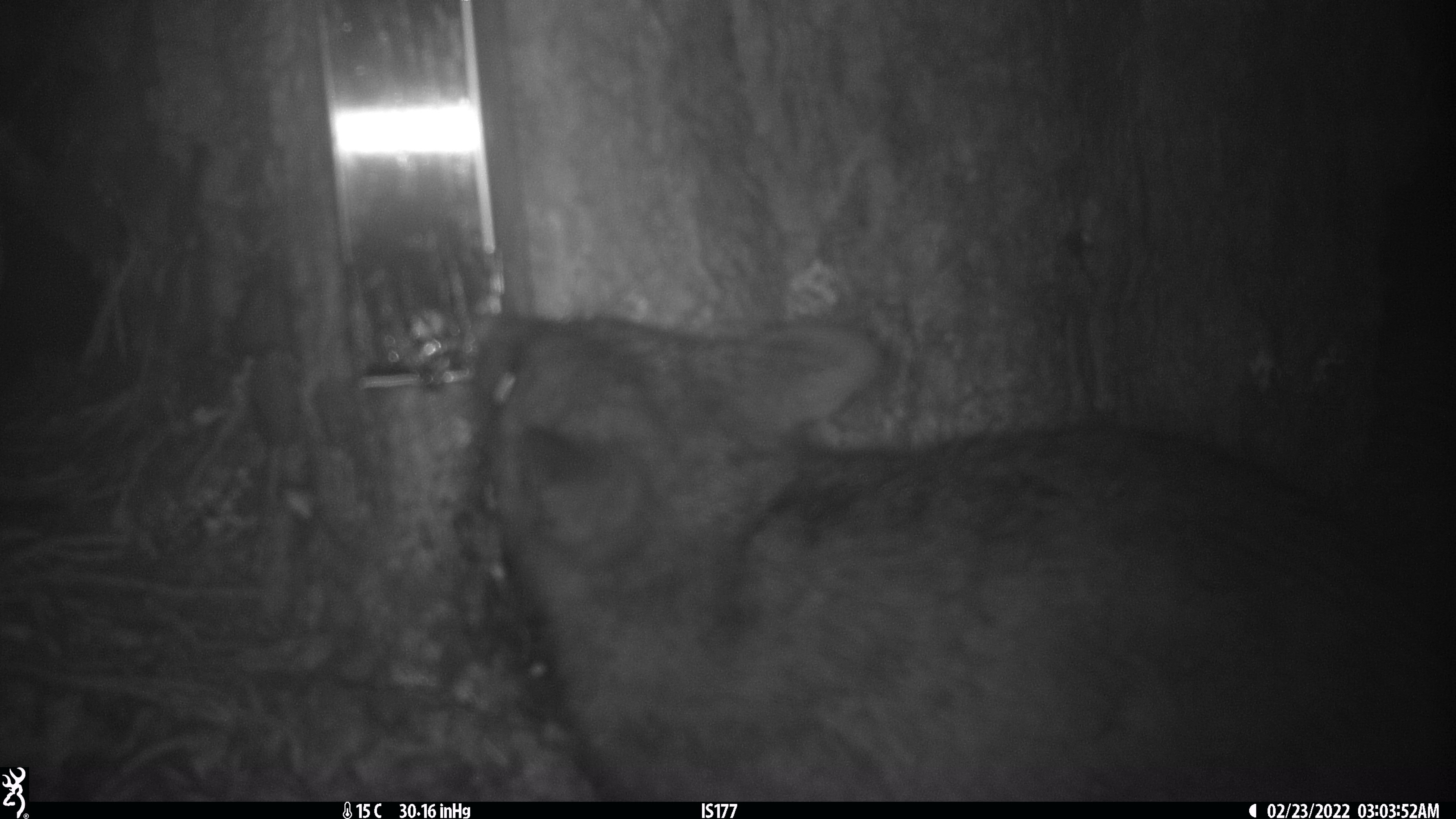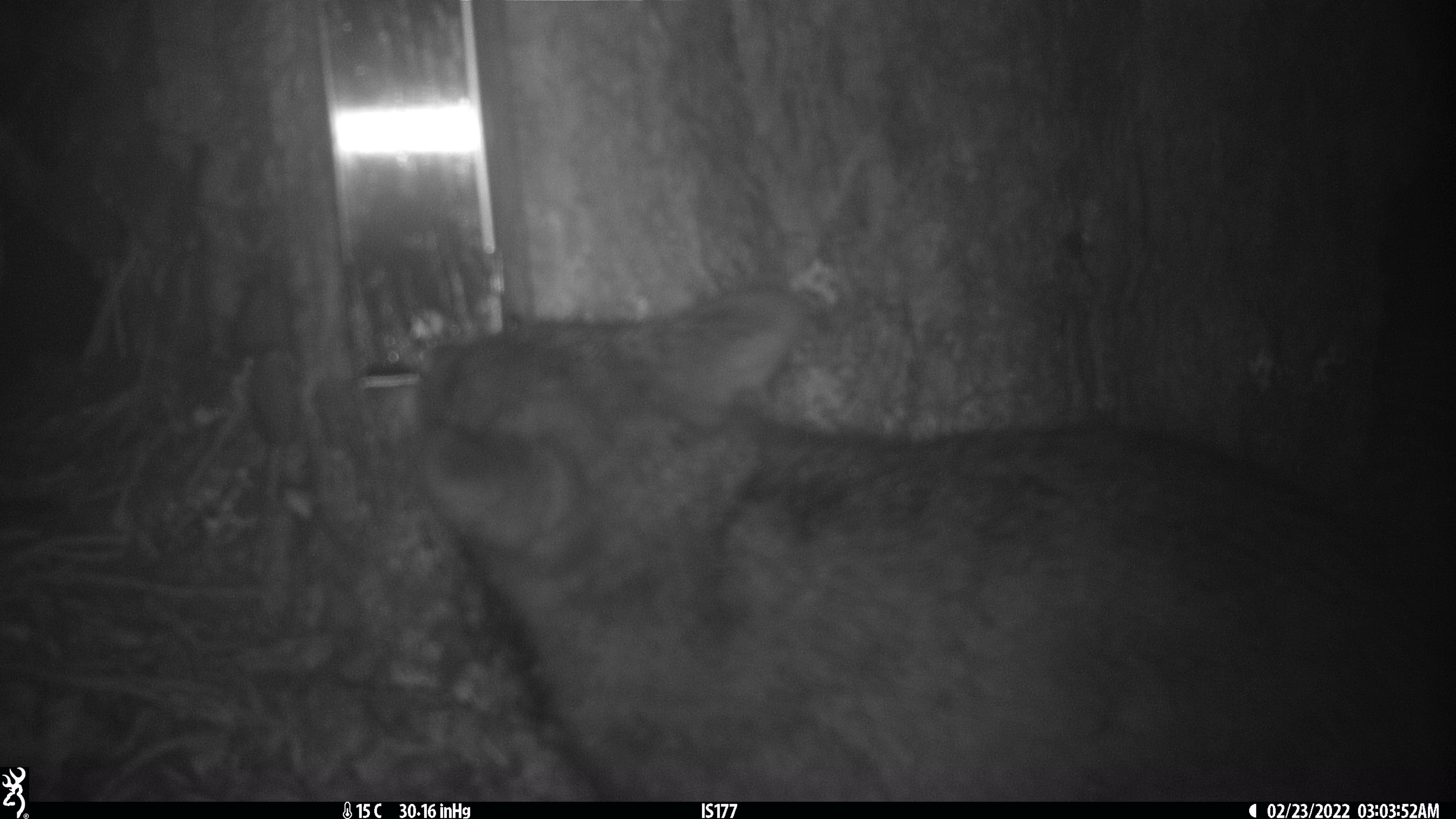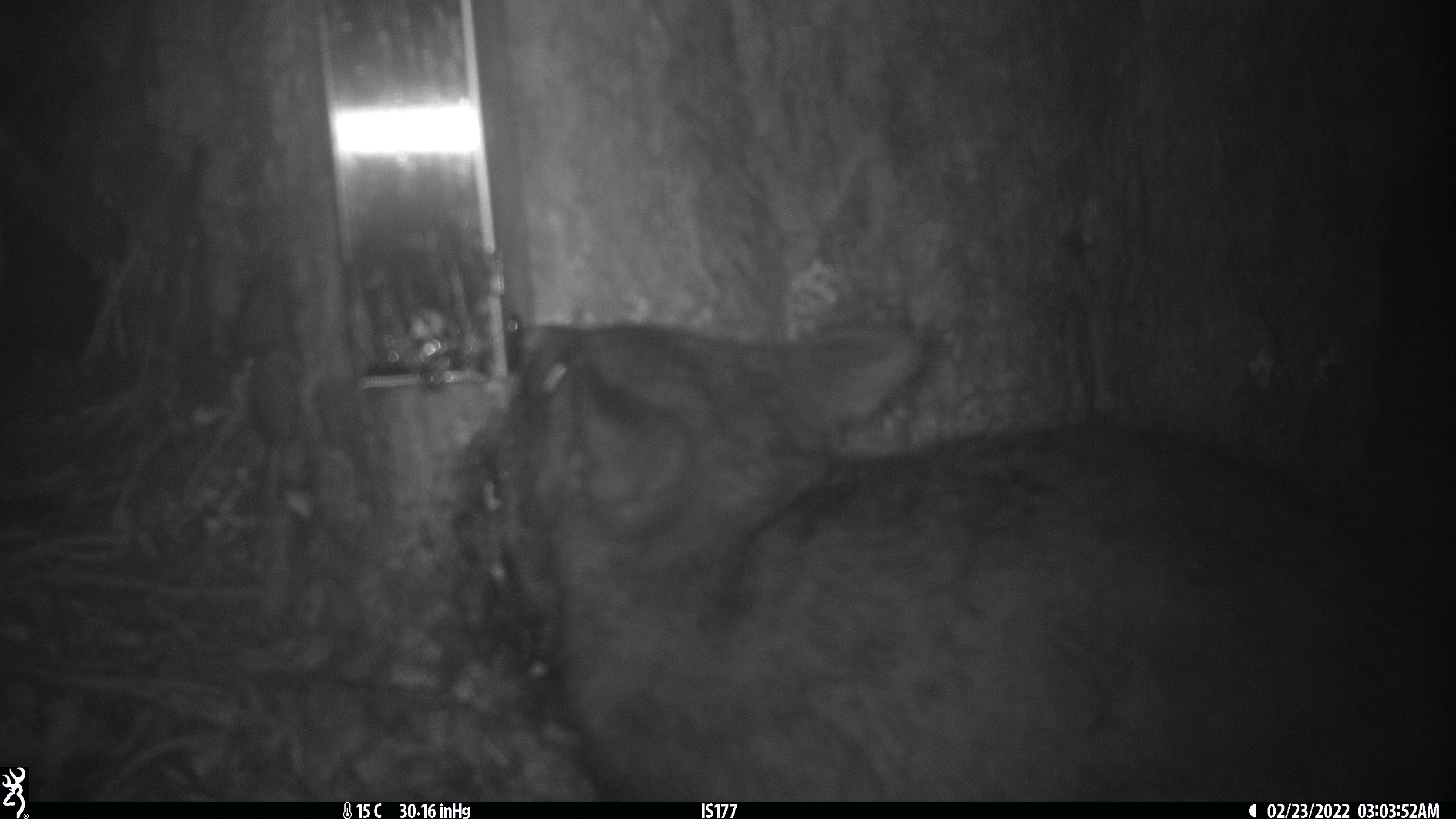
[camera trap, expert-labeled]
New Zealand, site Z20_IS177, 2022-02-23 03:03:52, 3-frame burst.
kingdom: Animalia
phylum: Chordata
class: Mammalia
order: Diprotodontia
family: Phalangeridae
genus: Trichosurus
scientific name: Trichosurus vulpecula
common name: common brushtail possum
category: possum